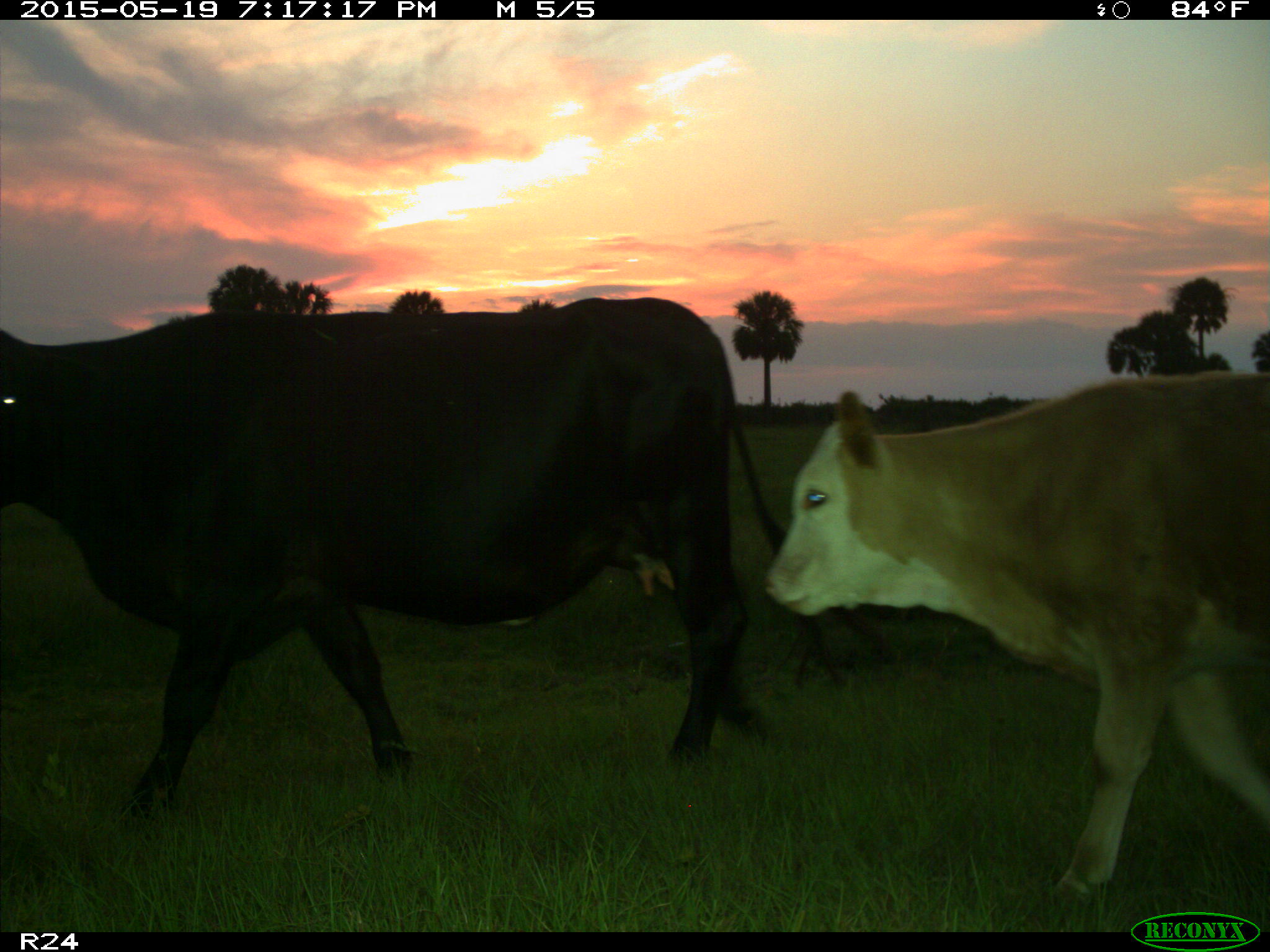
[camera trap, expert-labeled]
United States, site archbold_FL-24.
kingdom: Animalia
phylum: Chordata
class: Mammalia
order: Artiodactyla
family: Bovidae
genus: Bos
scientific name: Bos taurus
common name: domestic cow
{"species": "Bos taurus (domestic cow)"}